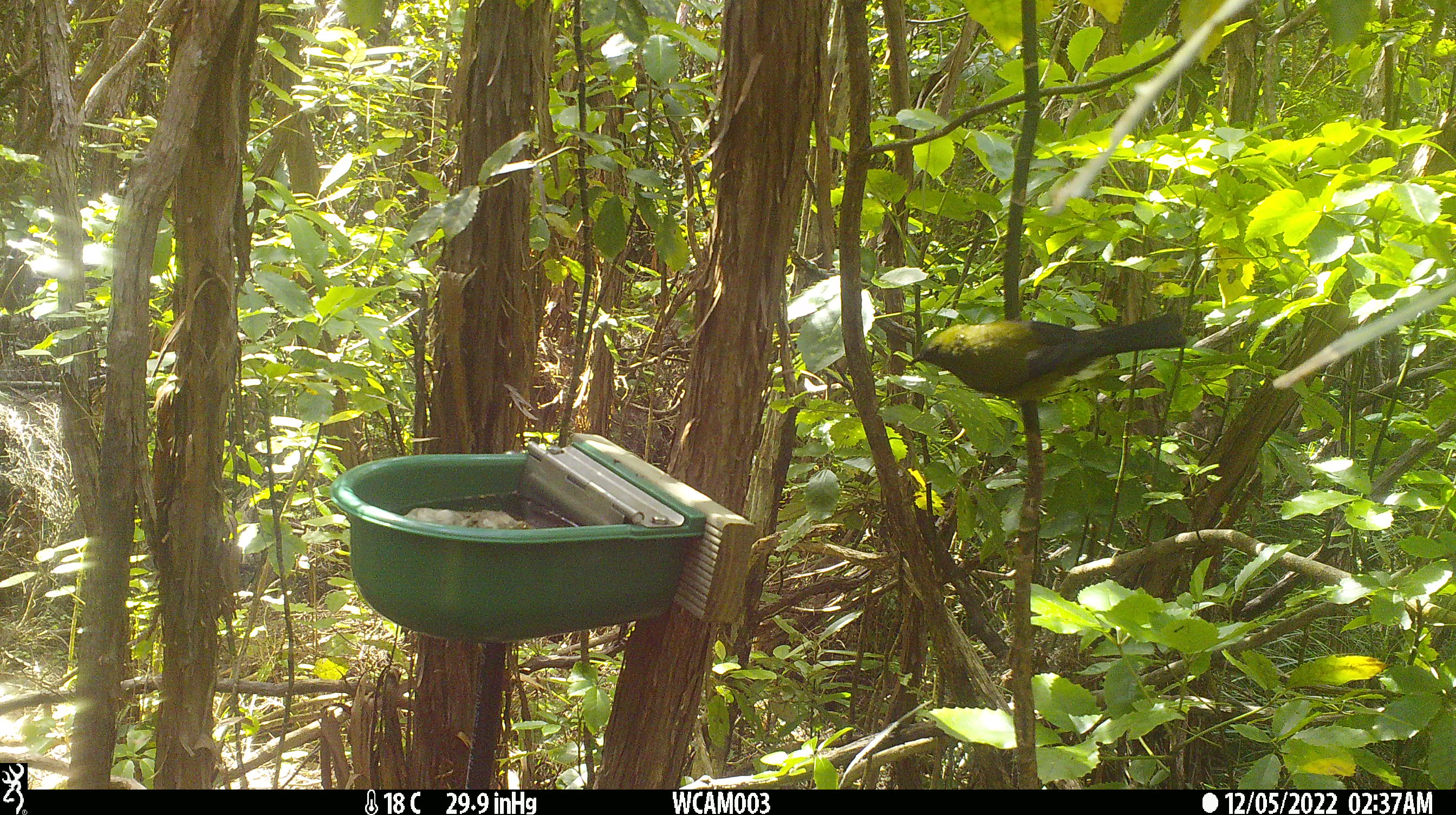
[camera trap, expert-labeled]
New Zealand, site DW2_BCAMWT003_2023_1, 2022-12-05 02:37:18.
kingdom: Animalia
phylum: Chordata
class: Aves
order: Passeriformes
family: Meliphagidae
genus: Anthornis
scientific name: Anthornis melanura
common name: new zealand bellbird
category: bellbird